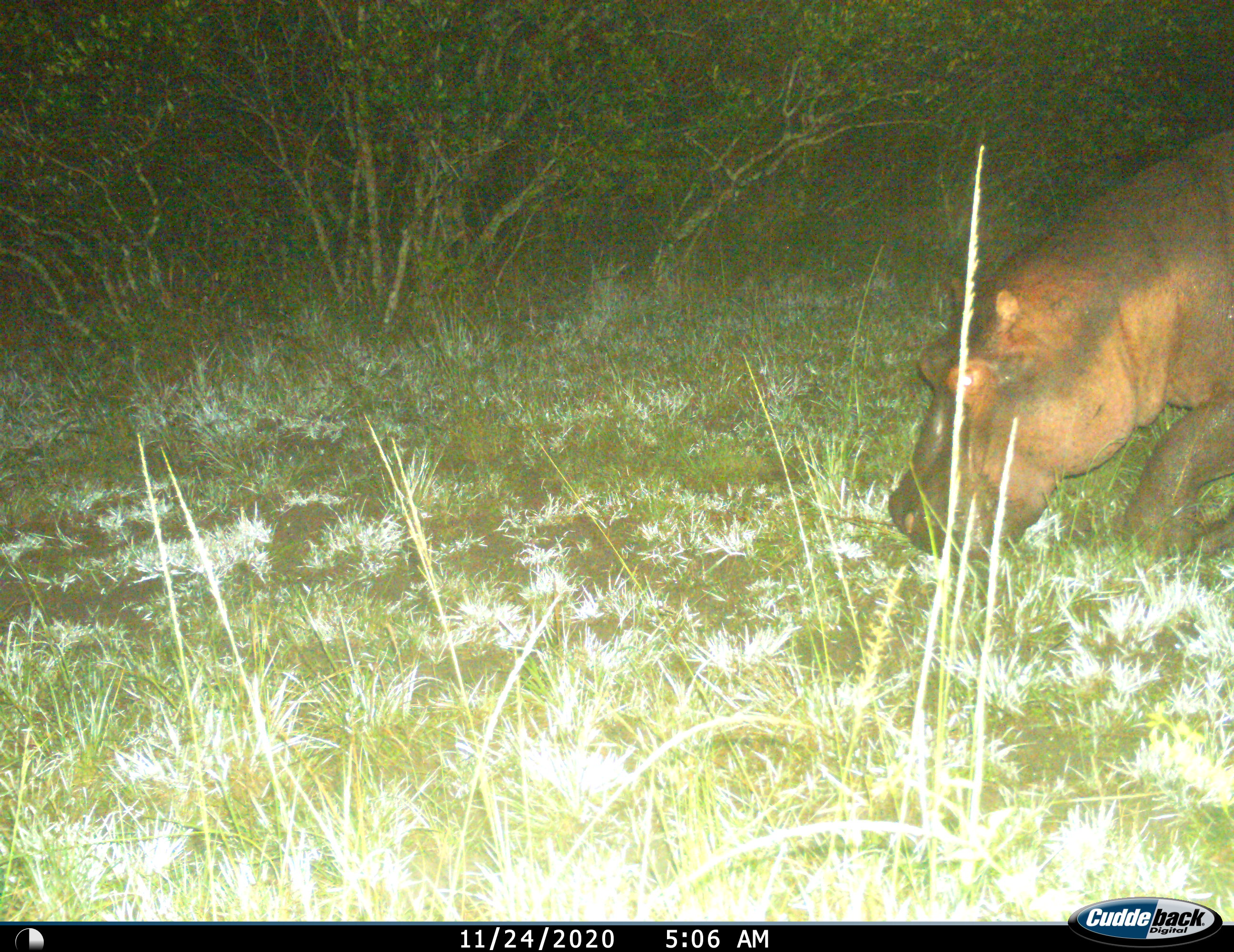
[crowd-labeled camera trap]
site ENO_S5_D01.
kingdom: Animalia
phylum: Chordata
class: Mammalia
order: Artiodactyla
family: Hippopotamidae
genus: Hippopotamus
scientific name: Hippopotamus amphibius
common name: hippopotamus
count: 1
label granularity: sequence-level